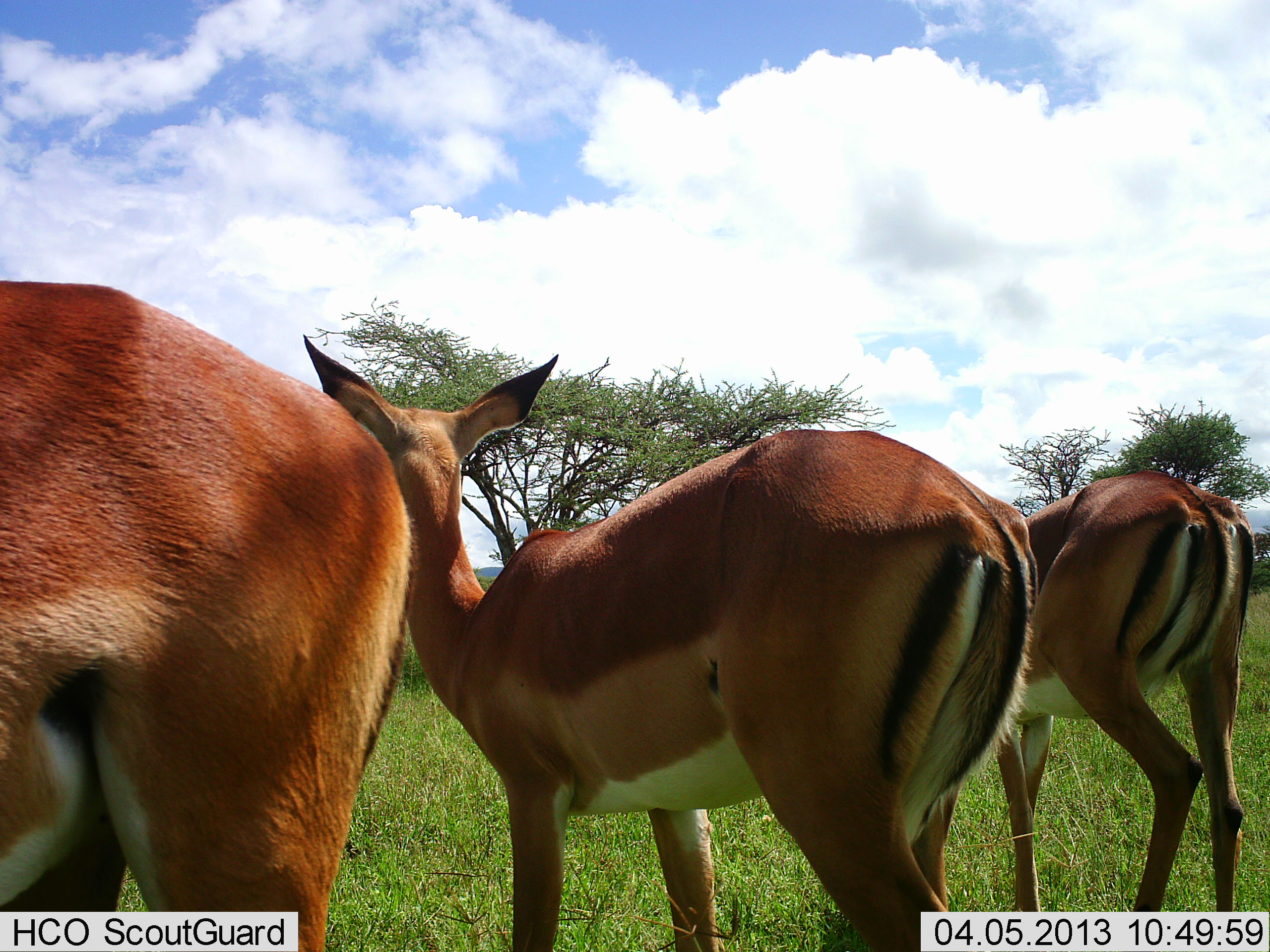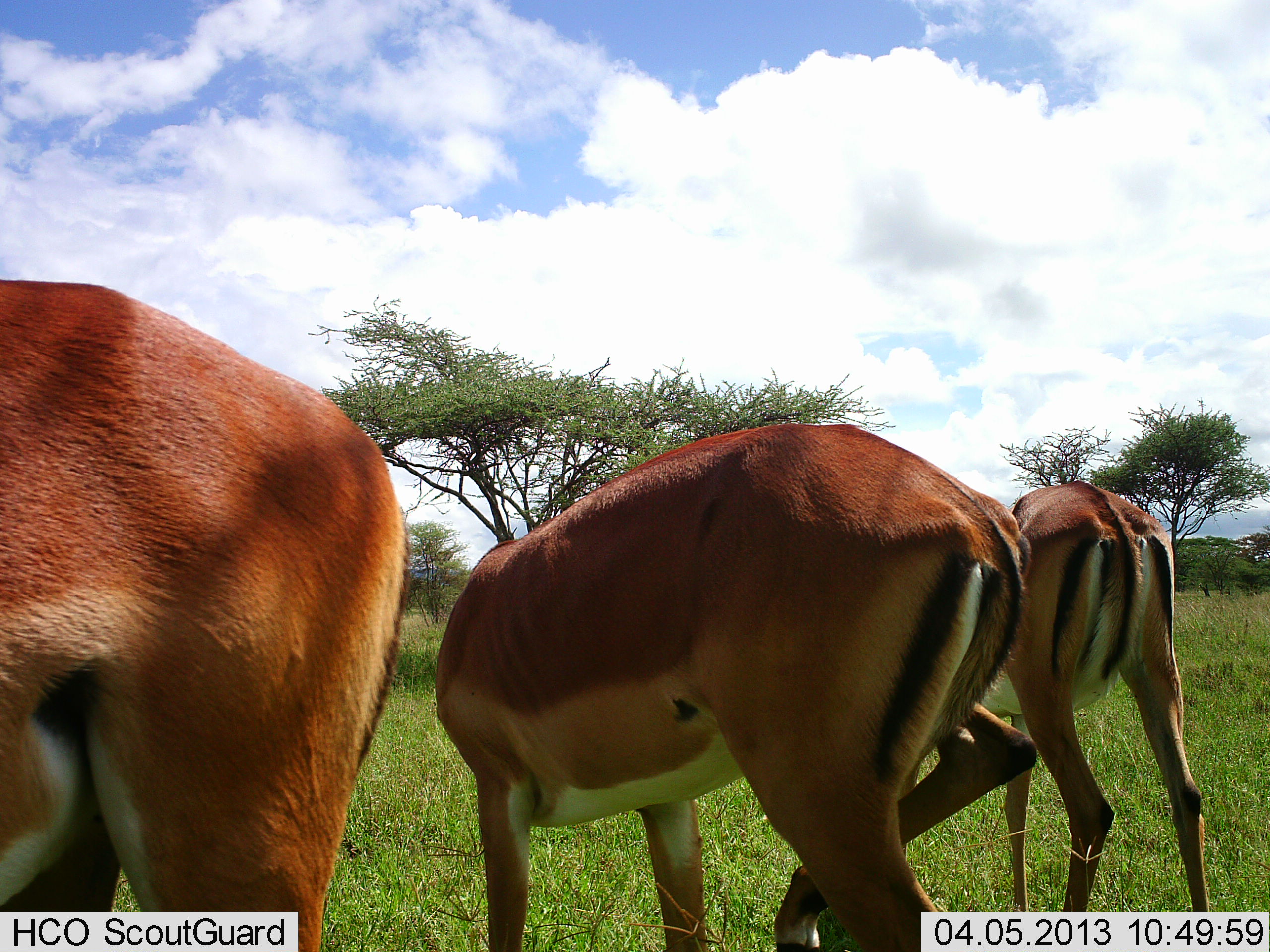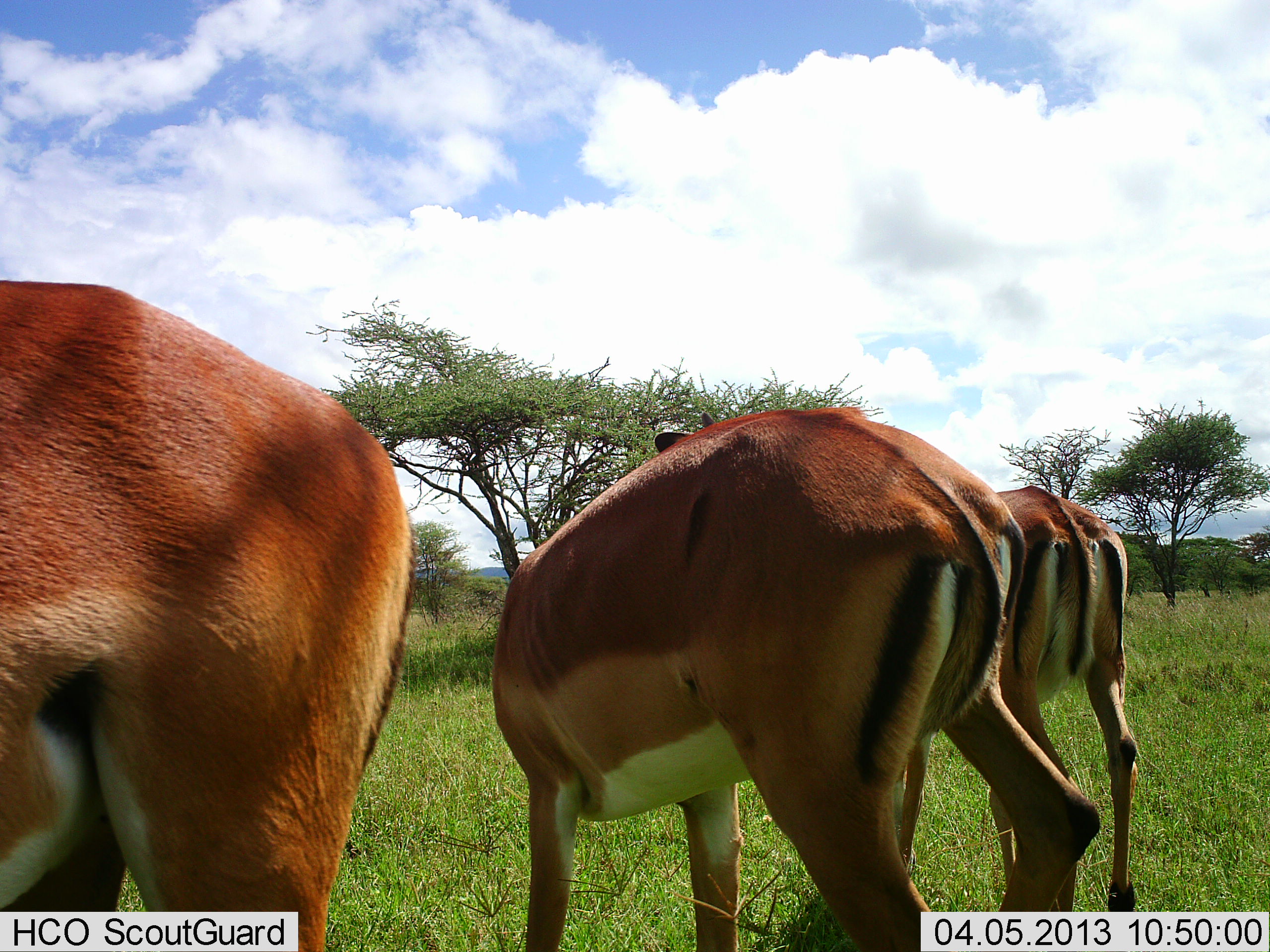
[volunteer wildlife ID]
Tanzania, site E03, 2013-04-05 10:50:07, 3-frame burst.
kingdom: Animalia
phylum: Chordata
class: Mammalia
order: Artiodactyla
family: Bovidae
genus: Aepyceros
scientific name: Aepyceros melampus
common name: impala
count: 3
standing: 92%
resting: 0%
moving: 0%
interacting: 0%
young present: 0%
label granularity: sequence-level